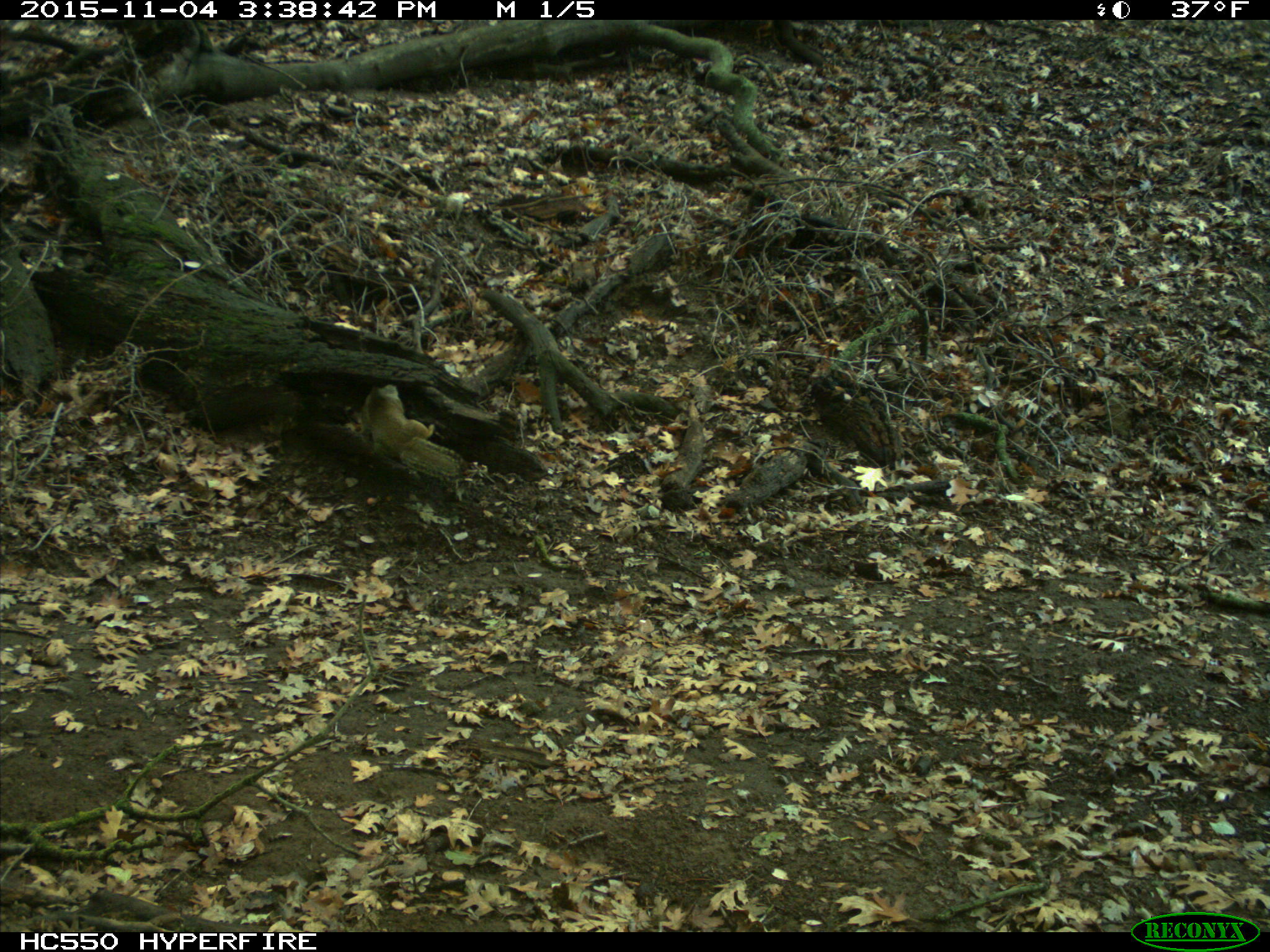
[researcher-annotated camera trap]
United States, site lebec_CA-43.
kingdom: Animalia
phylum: Chordata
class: Mammalia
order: Rodentia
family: Sciuridae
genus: Otospermophilus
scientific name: Otospermophilus beecheyi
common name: california ground squirrel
Otospermophilus beecheyi (california ground squirrel).